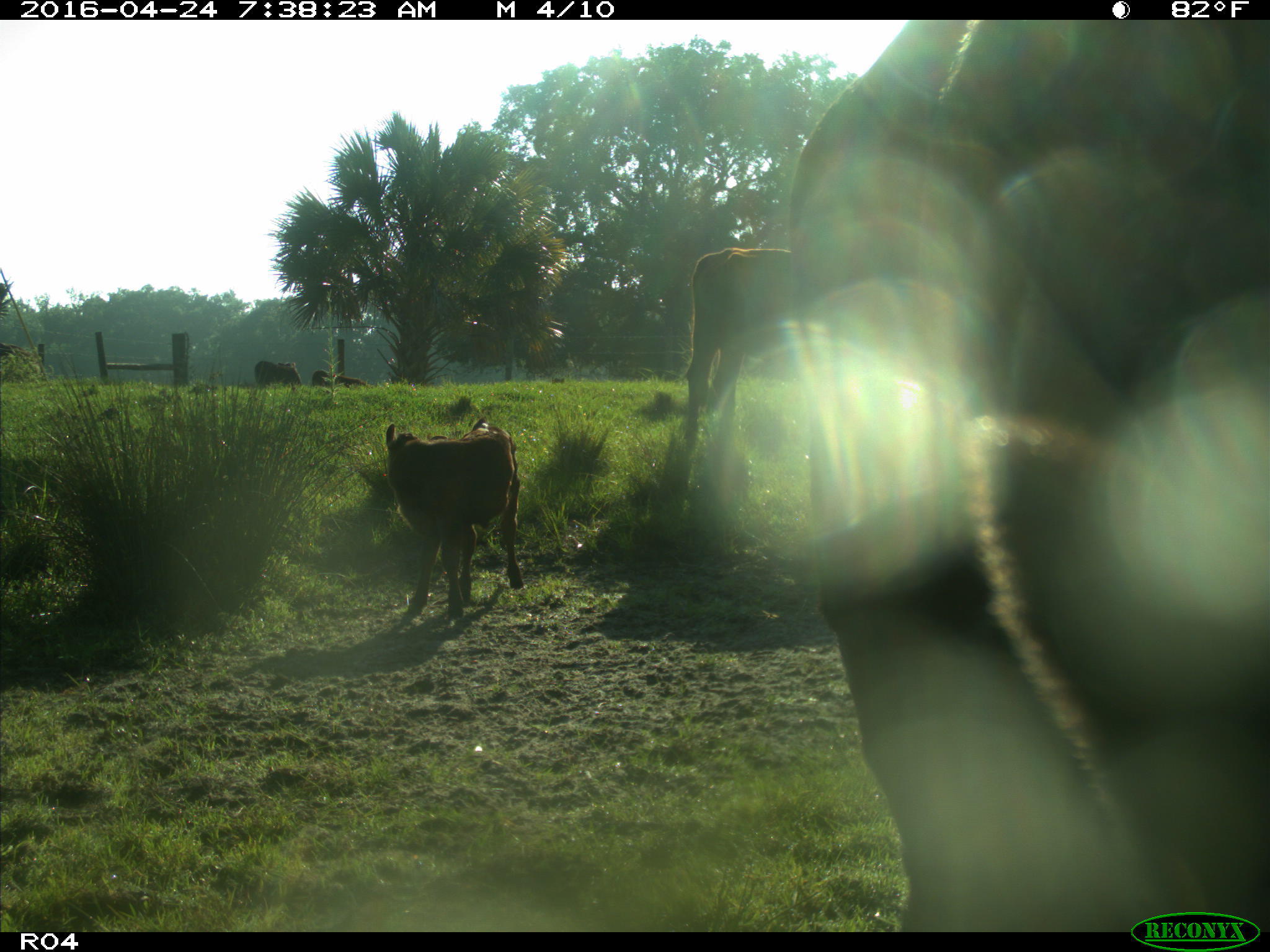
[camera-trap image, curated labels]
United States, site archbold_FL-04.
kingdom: Animalia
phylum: Chordata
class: Mammalia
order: Artiodactyla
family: Bovidae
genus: Bos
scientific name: Bos taurus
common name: domestic cow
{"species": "Bos taurus (domestic cow)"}